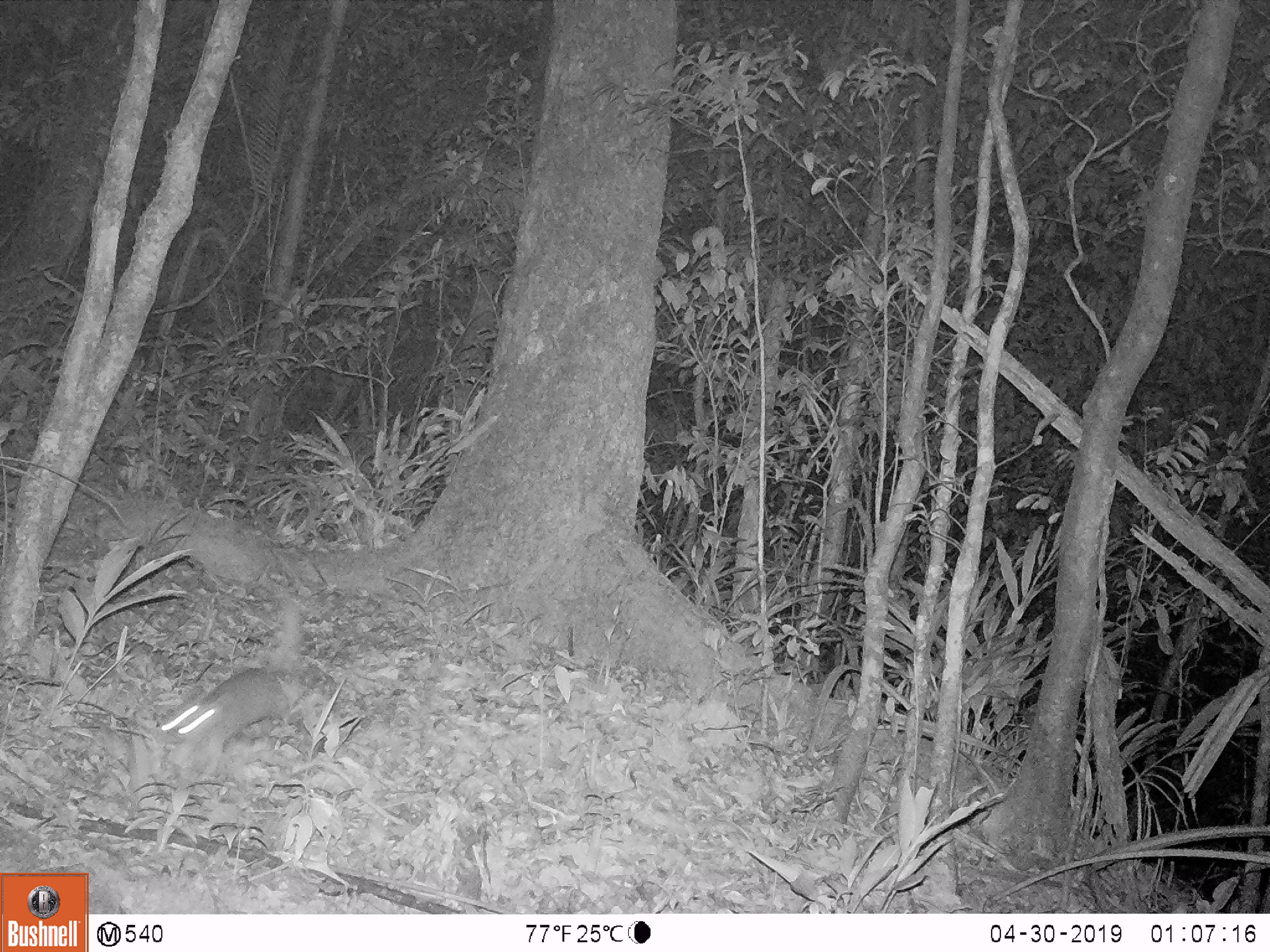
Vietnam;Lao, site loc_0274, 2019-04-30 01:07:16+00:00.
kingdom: Animalia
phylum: Chordata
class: Mammalia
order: Carnivora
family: Mustelidae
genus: Melogale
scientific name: Melogale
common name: ferret badger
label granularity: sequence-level